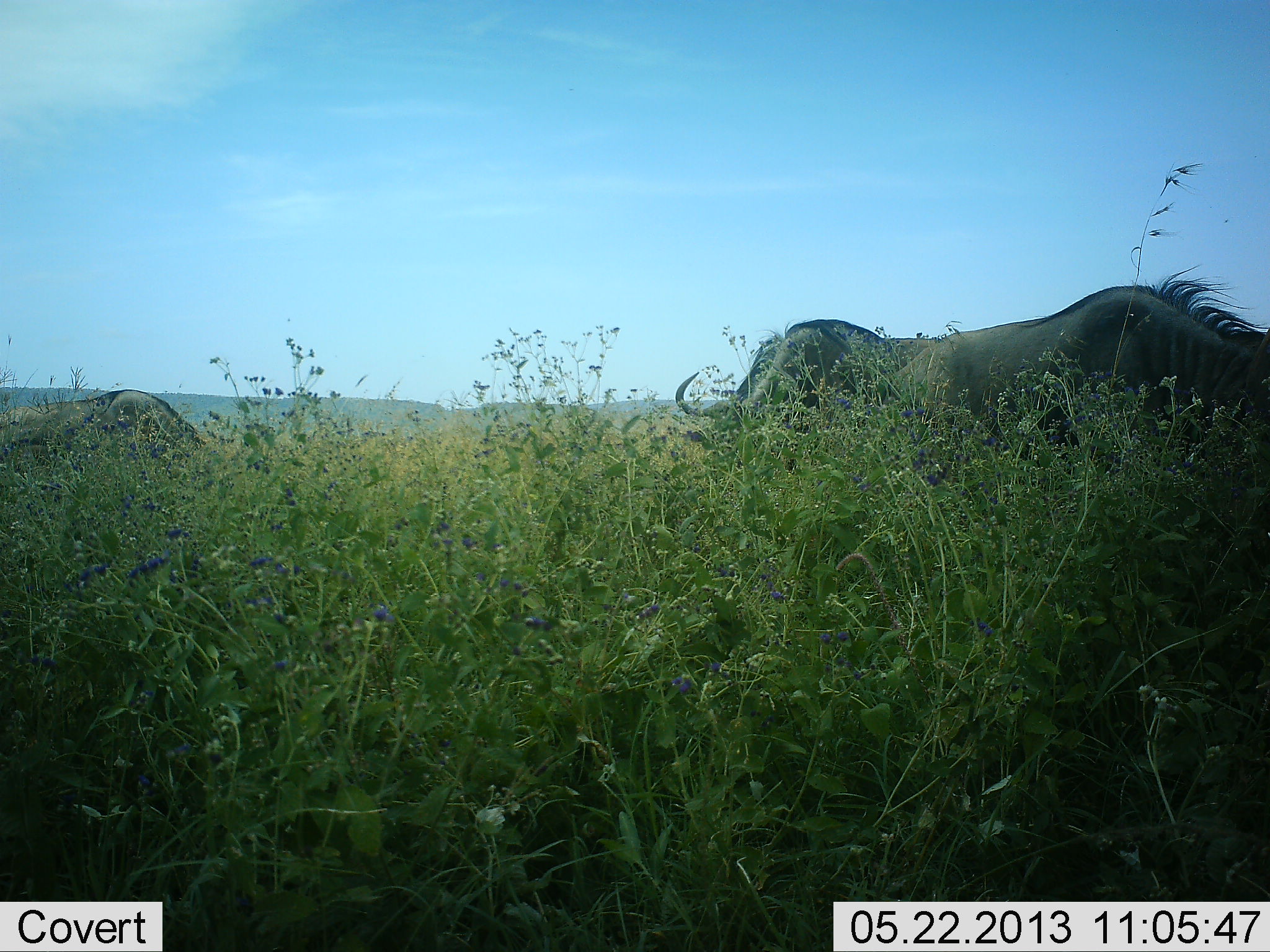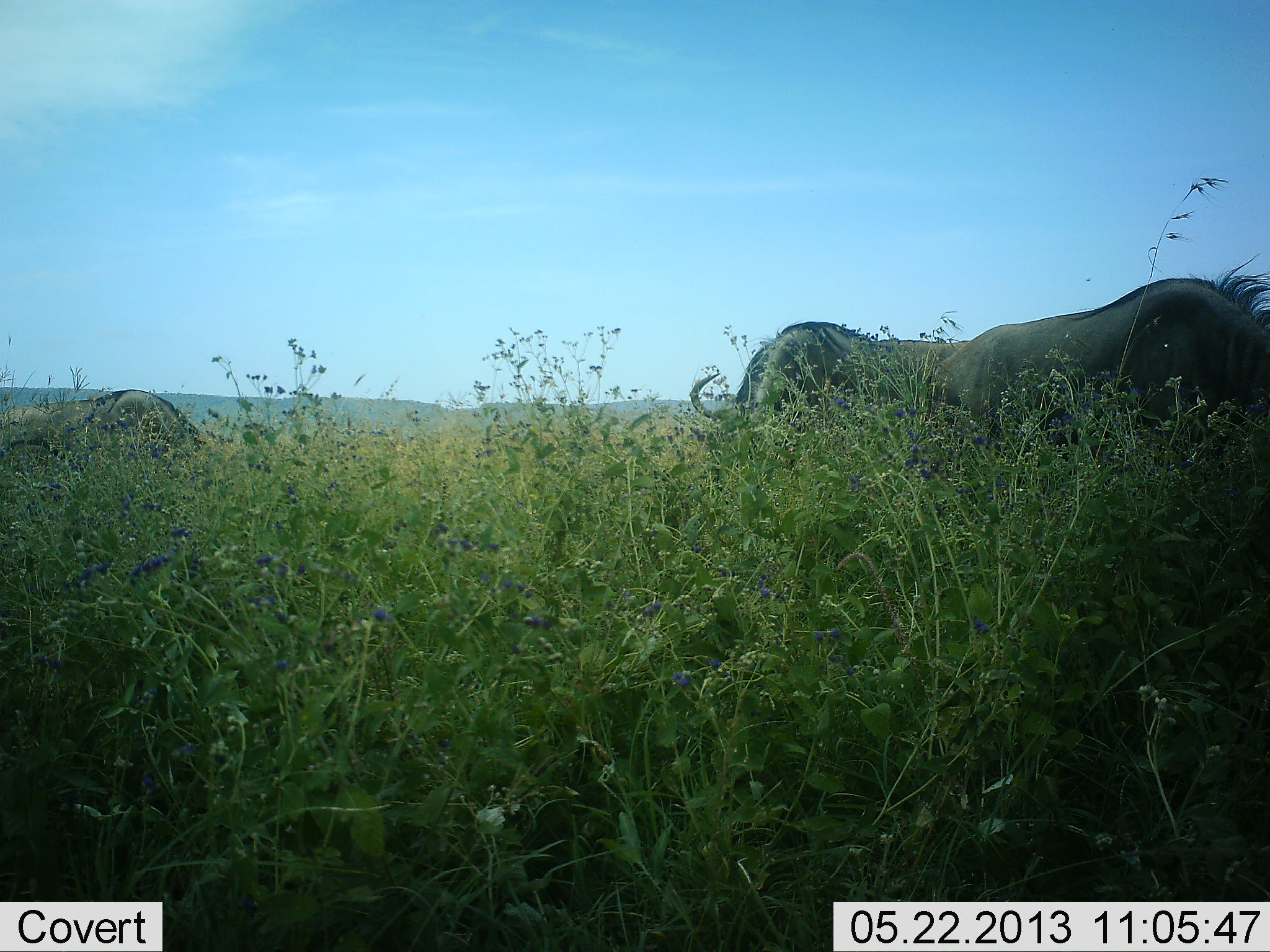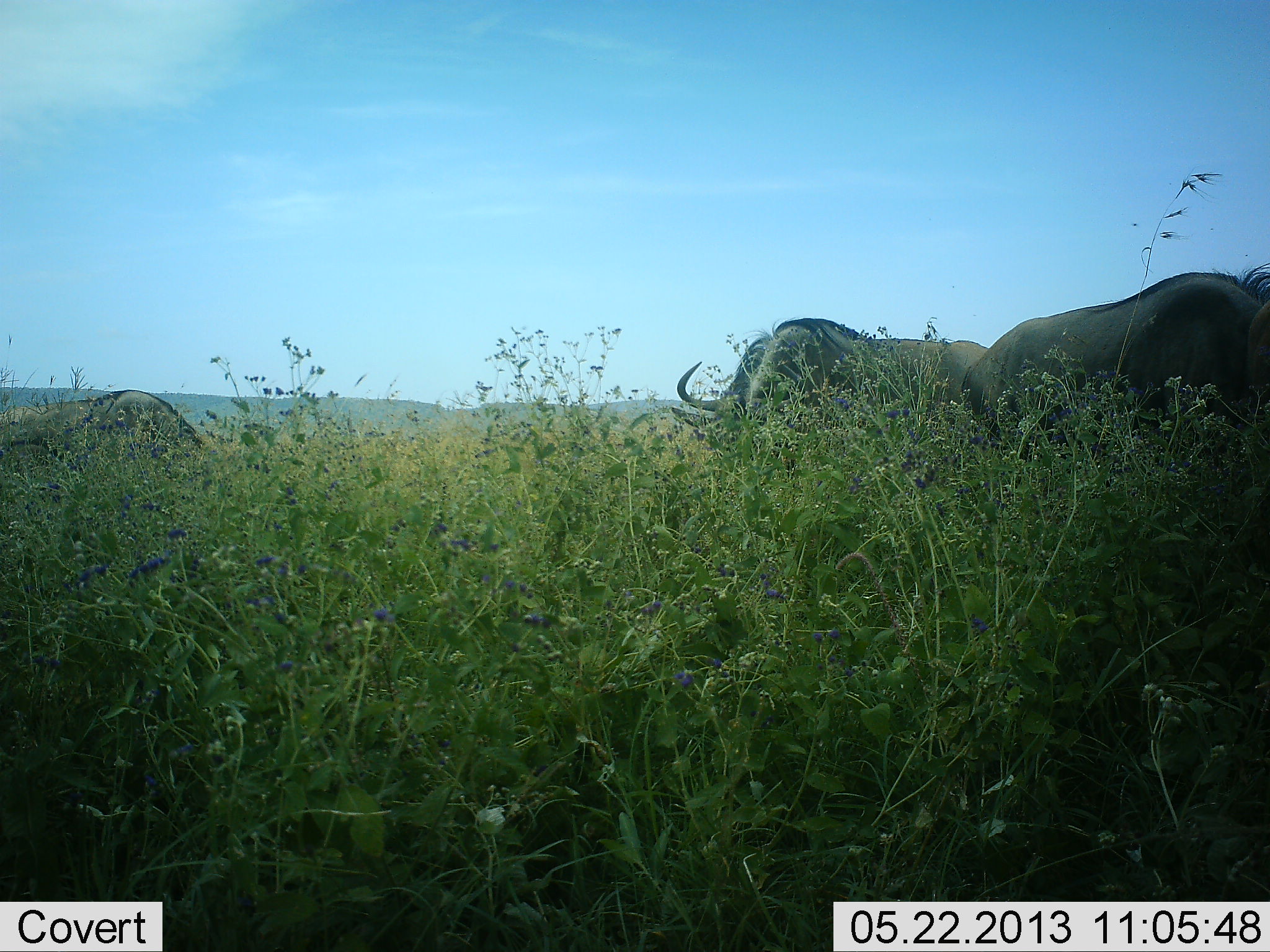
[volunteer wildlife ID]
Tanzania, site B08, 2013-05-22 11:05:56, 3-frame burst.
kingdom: Animalia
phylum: Chordata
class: Mammalia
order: Artiodactyla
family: Bovidae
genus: Connochaetes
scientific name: Connochaetes taurinus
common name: blue wildebeest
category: wildebeest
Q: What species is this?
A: Wildebeest (blue wildebeest) (Connochaetes taurinus).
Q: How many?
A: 3.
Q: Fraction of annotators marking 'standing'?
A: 36%.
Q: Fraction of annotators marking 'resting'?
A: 0%.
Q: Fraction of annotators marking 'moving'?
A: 14%.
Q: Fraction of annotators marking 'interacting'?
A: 0%.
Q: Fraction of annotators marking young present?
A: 0%.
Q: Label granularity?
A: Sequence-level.